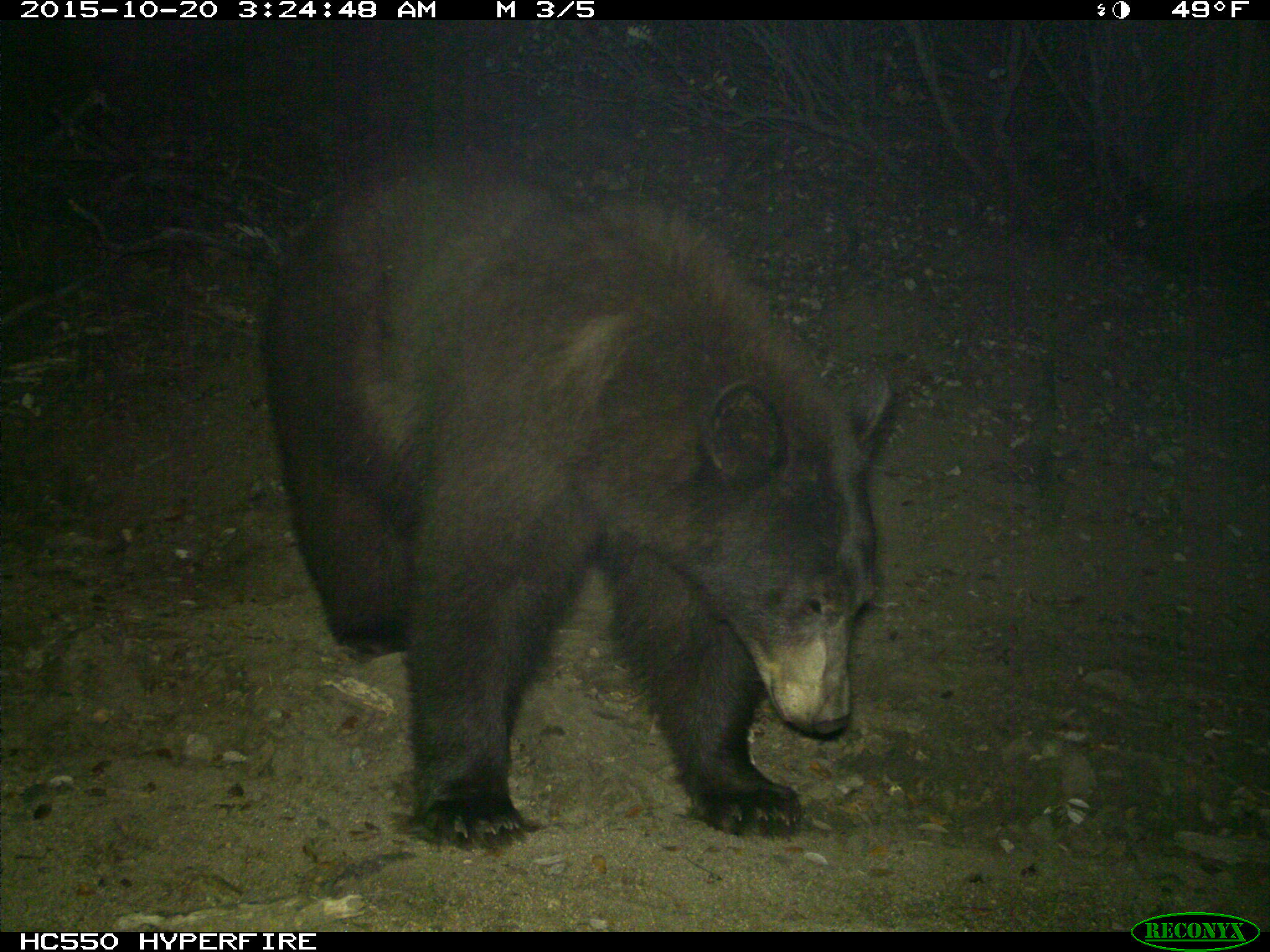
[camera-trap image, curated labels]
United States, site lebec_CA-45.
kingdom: Animalia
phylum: Chordata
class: Mammalia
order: Carnivora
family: Ursidae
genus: Ursus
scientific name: Ursus americanus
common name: american black bear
Ursus americanus (american black bear).